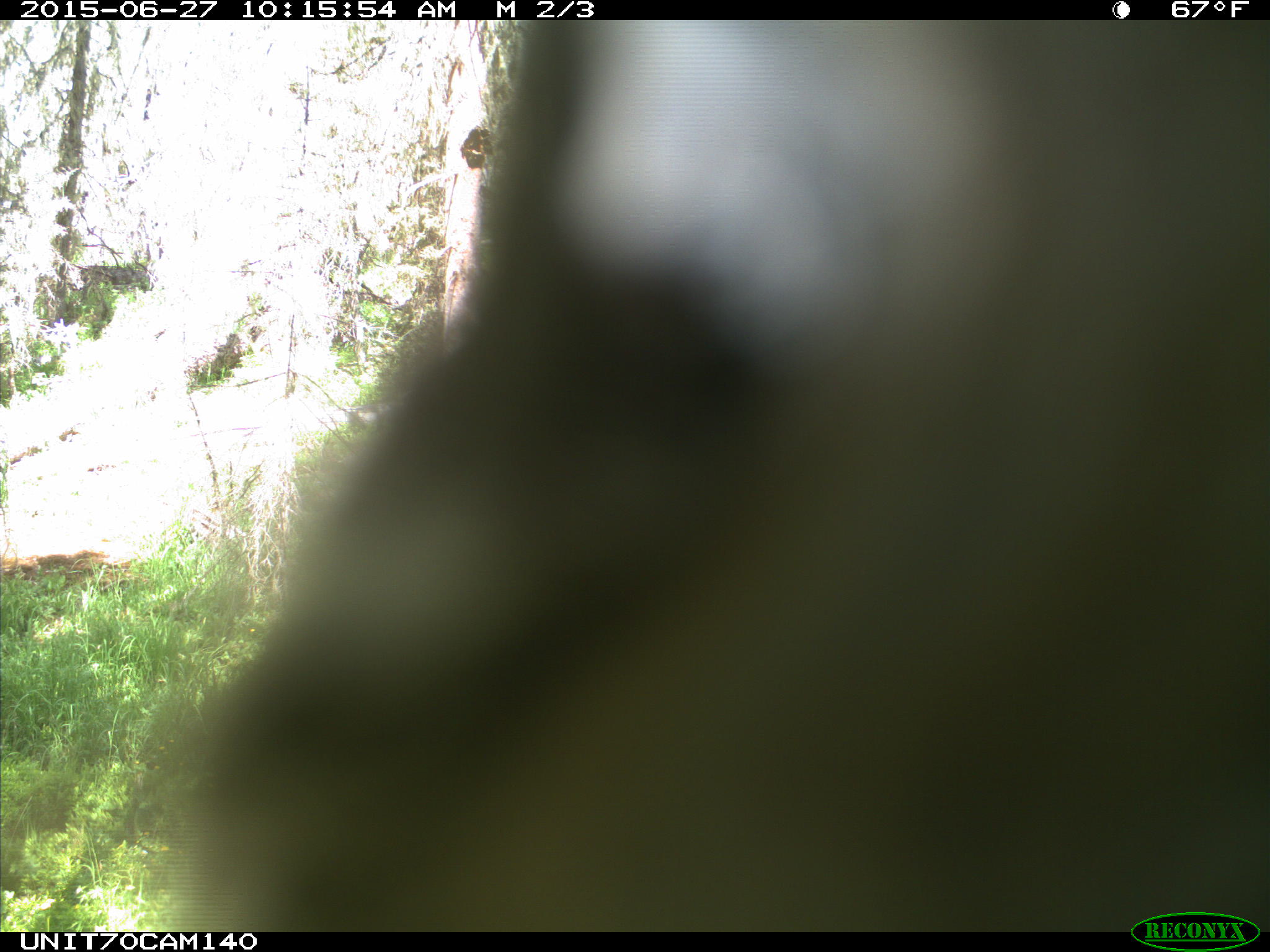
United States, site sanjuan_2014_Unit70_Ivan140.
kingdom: Animalia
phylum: Chordata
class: Aves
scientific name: Aves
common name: birds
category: unidentified bird